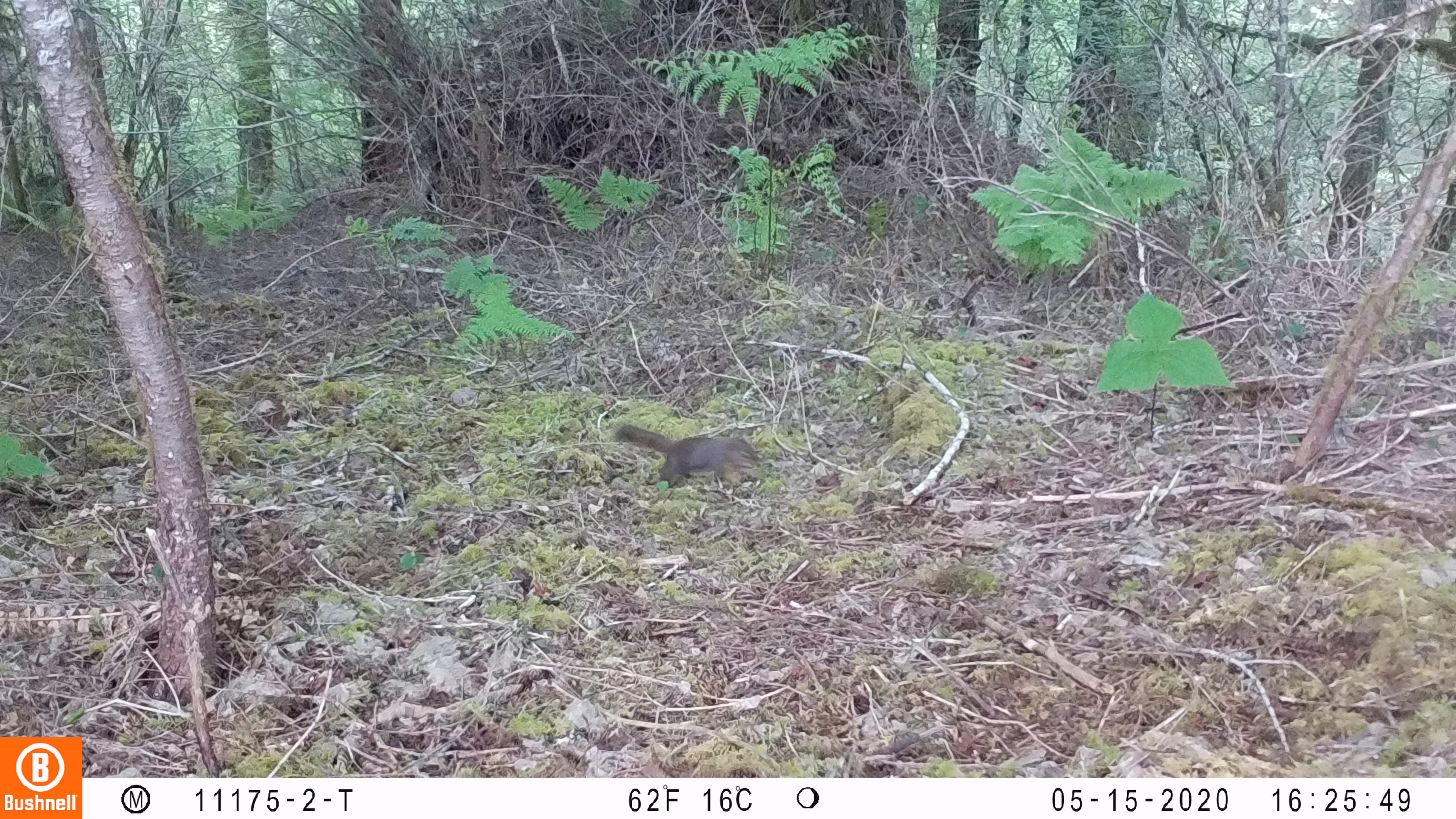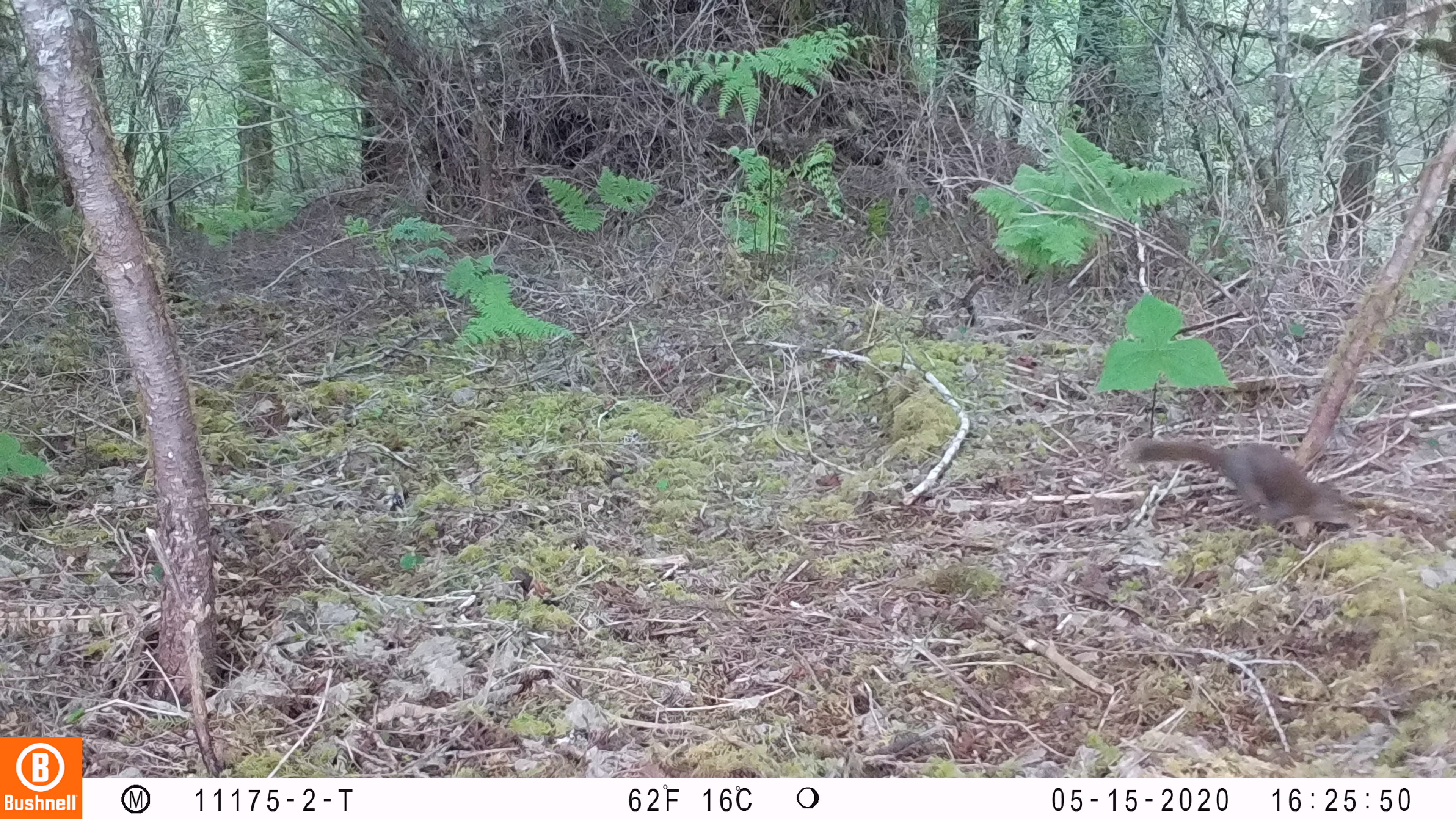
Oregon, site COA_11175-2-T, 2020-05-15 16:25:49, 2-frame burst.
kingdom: Animalia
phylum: Chordata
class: Mammalia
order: Rodentia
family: Sciuridae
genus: Tamiasciurus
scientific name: Tamiasciurus douglasii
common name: douglas squirrel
Douglas squirrel (Tamiasciurus douglasii).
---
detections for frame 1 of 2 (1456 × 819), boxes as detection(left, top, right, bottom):
douglas squirrel: detection(614, 423, 761, 493)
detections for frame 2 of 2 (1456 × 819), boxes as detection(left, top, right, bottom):
douglas squirrel: detection(1129, 427, 1359, 542)